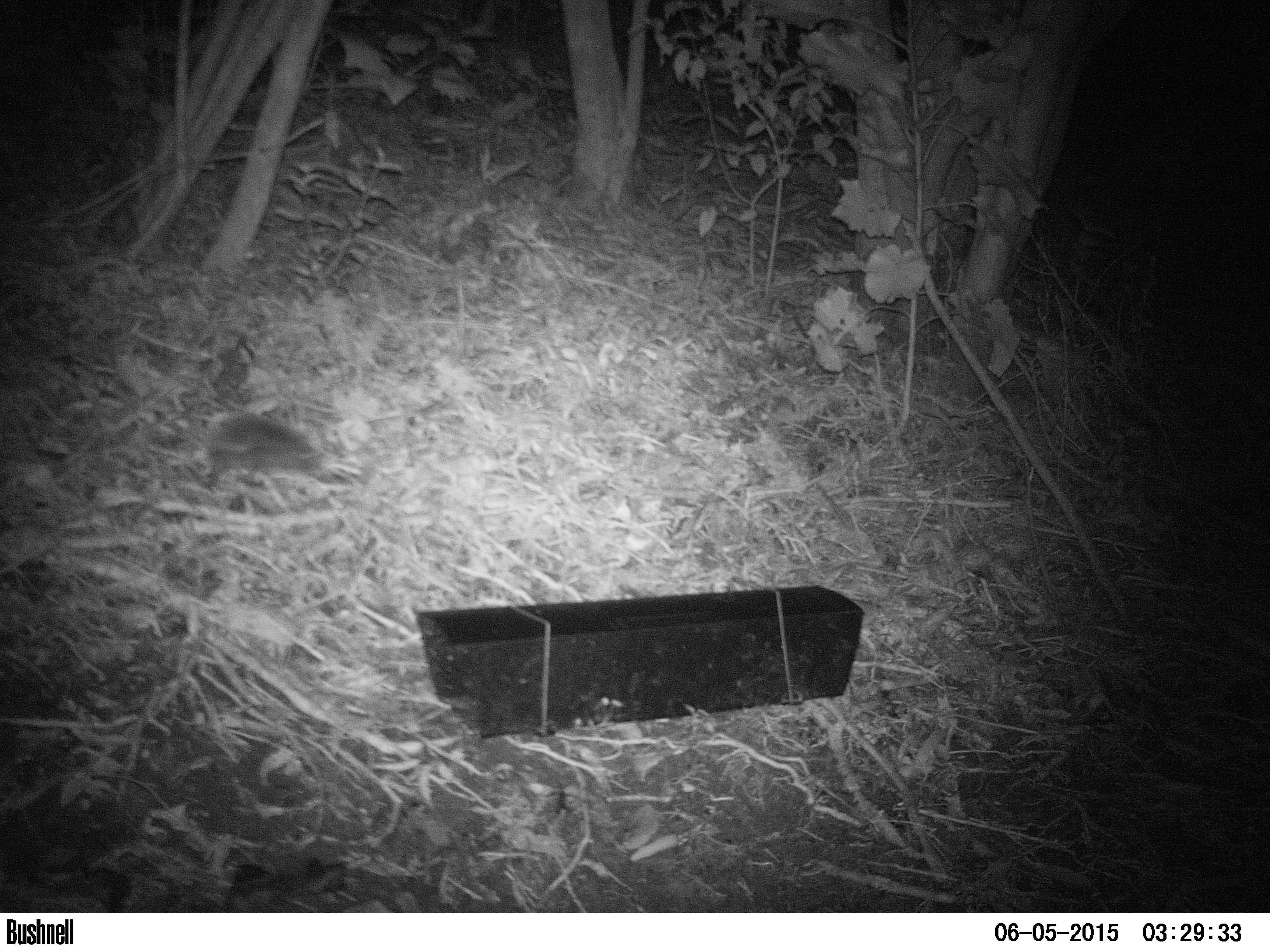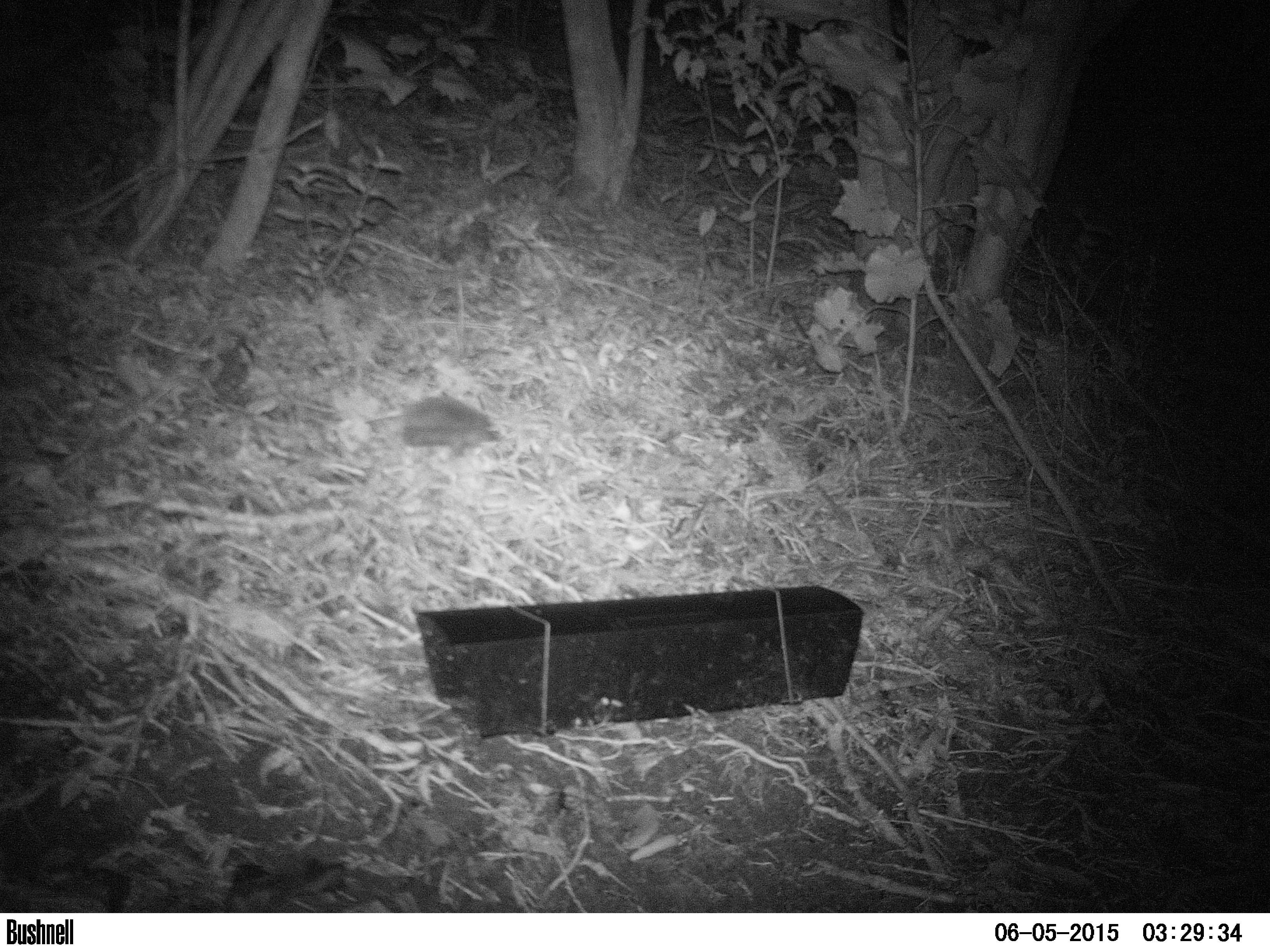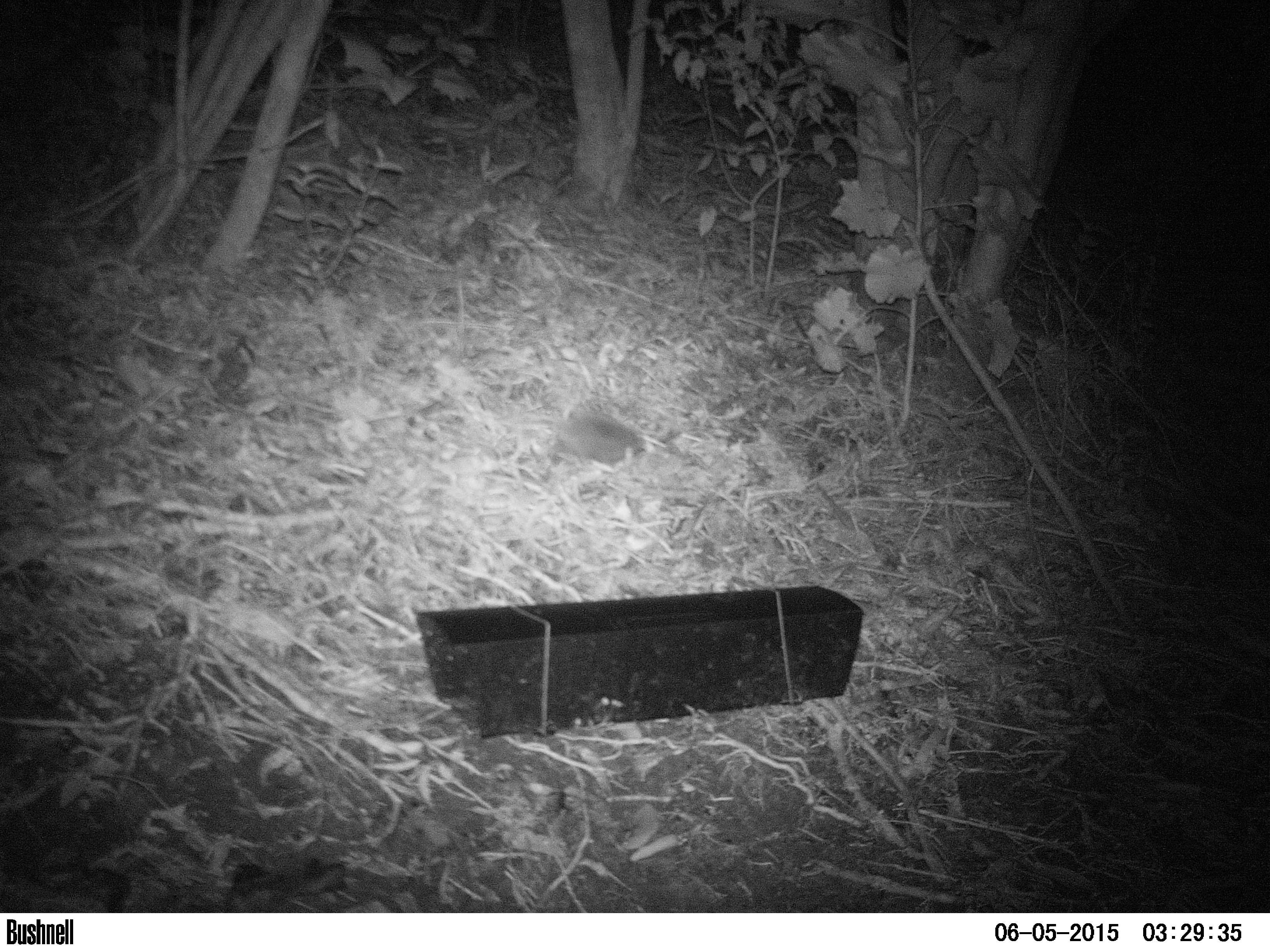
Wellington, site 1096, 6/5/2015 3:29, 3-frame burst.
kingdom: Animalia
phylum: Chordata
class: Mammalia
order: Eulipotyphla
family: Erinaceidae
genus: Erinaceus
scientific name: Erinaceus europaeus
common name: hedgehog